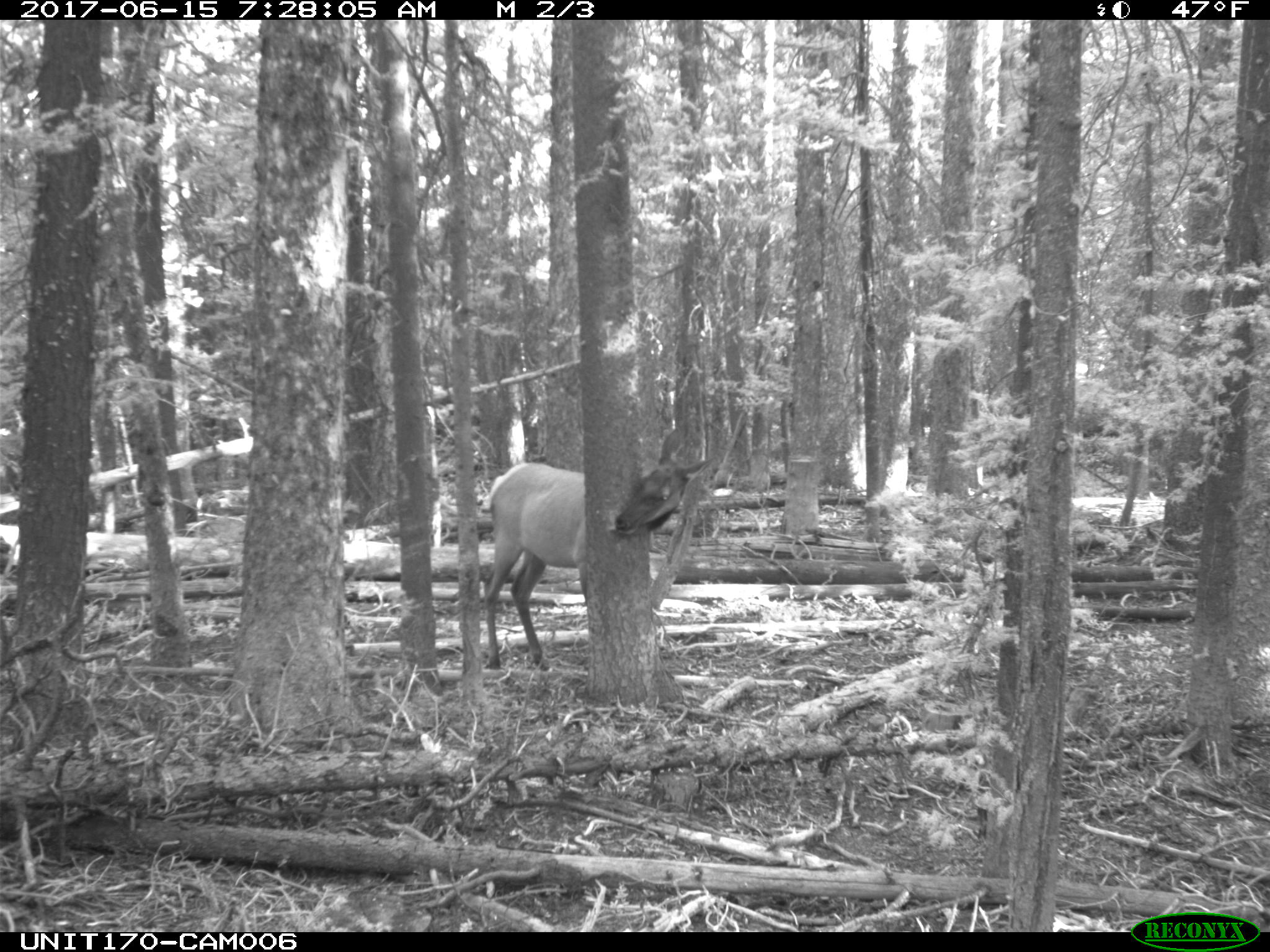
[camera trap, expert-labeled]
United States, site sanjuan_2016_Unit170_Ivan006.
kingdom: Animalia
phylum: Chordata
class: Mammalia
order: Artiodactyla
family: Cervidae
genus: Cervus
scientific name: Cervus elaphus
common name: red deer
Cervus elaphus (red deer).